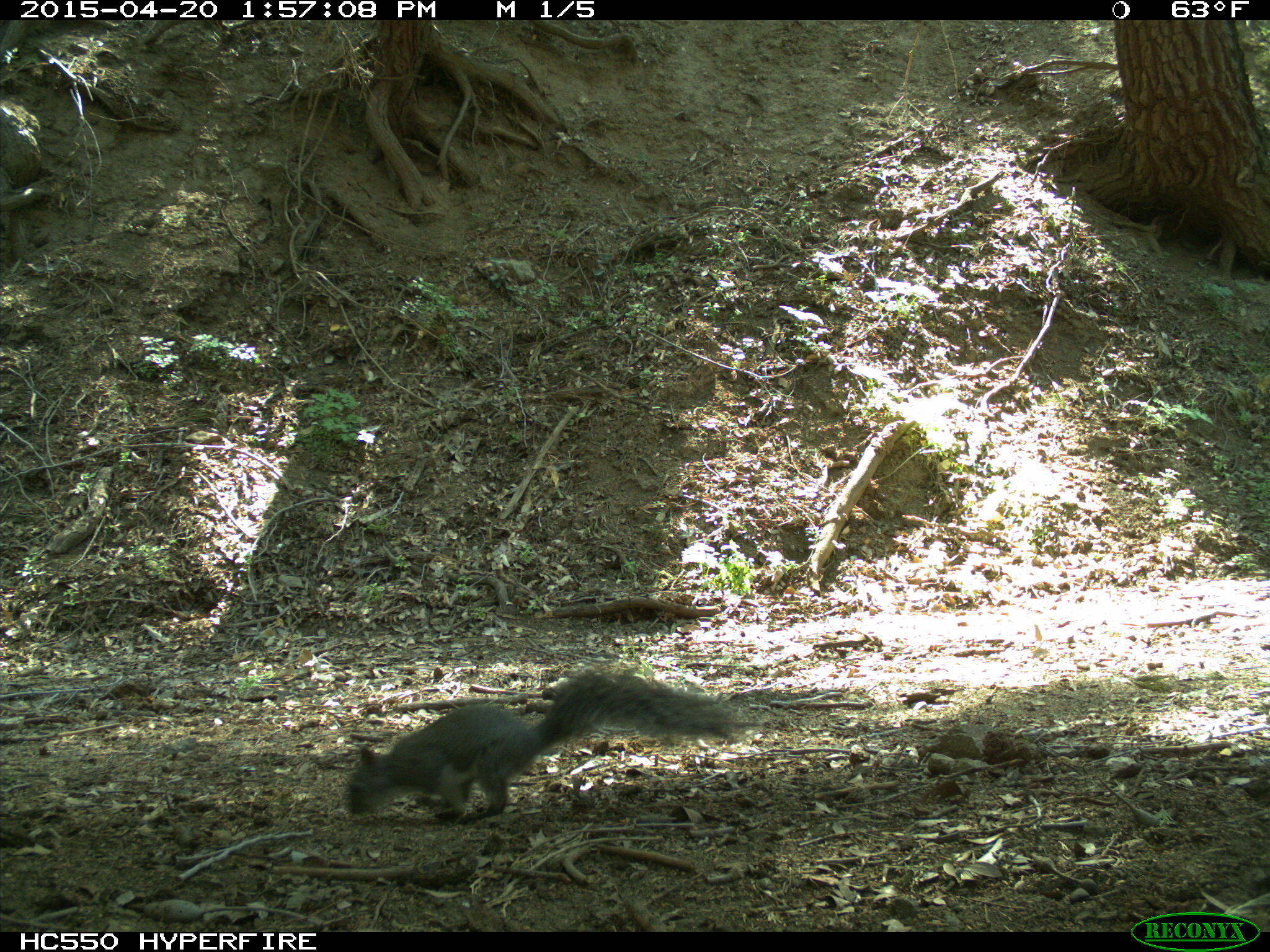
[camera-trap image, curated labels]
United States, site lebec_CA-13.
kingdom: Animalia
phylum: Chordata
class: Mammalia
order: Rodentia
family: Sciuridae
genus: Sciurus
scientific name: Sciurus carolinensis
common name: eastern gray squirrel